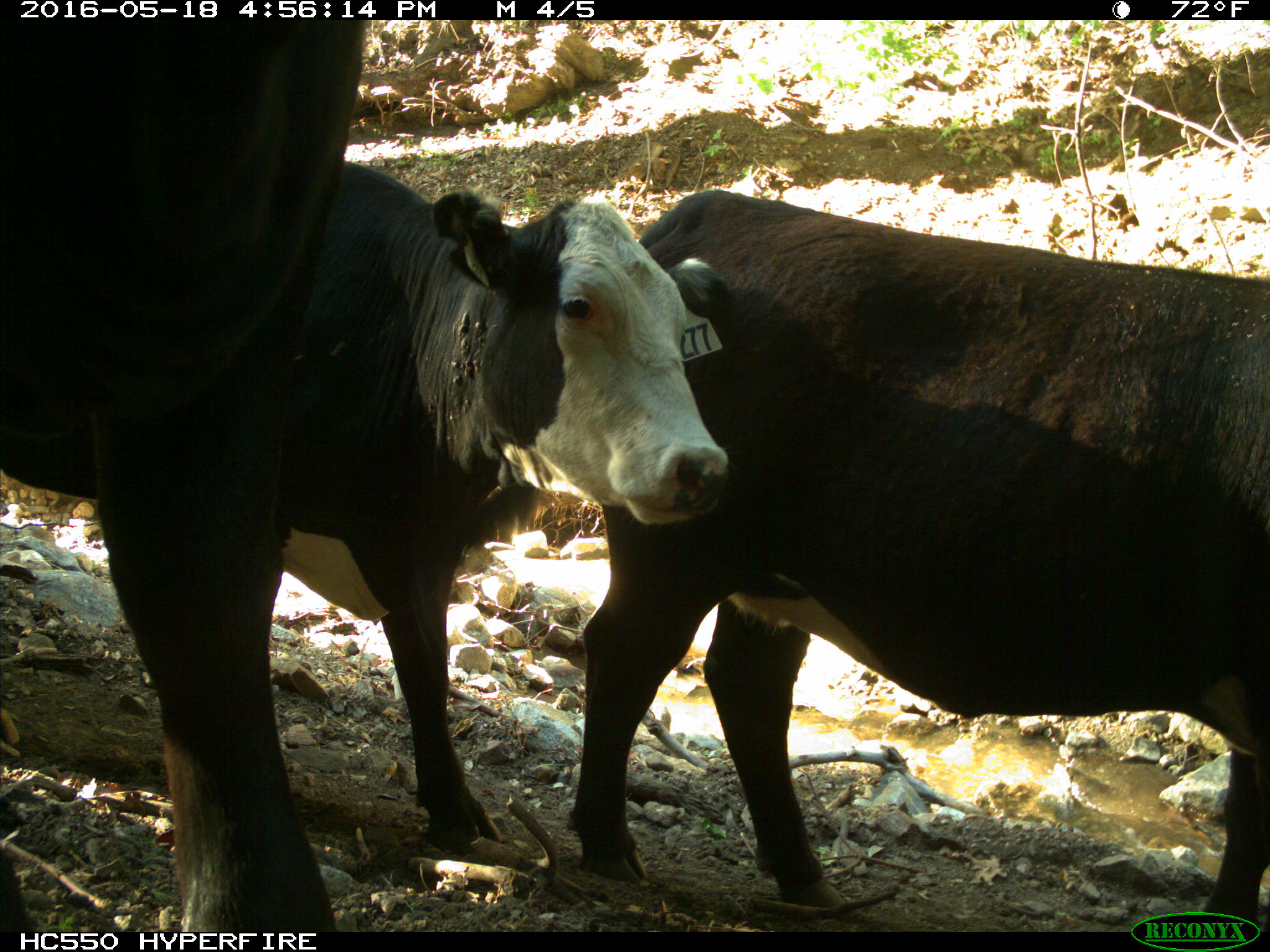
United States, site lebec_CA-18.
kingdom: Animalia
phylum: Chordata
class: Mammalia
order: Artiodactyla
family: Bovidae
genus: Bos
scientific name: Bos taurus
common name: domestic cow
Bos taurus (domestic cow).